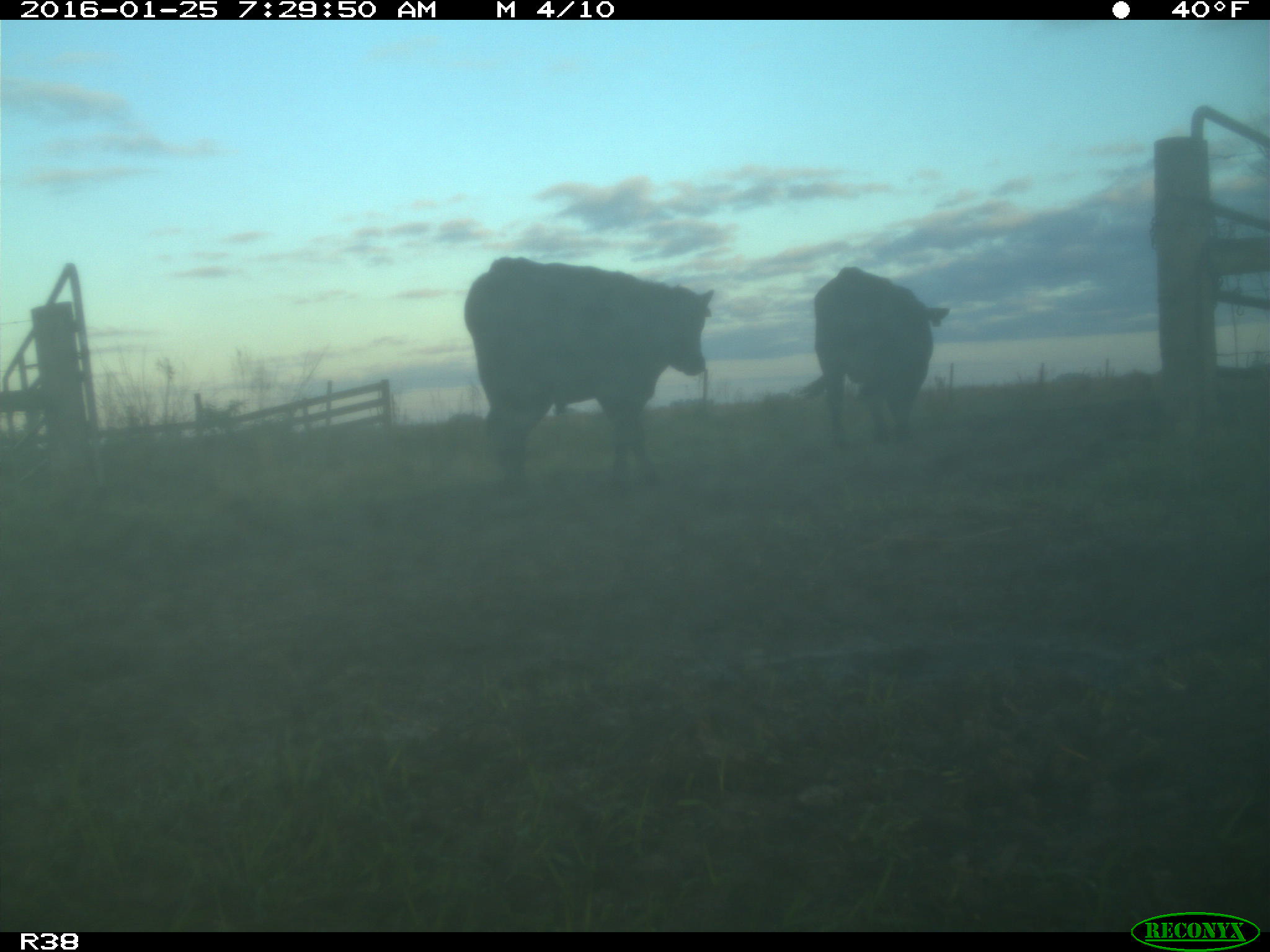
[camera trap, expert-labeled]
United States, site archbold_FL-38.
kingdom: Animalia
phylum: Chordata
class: Mammalia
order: Artiodactyla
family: Bovidae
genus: Bos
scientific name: Bos taurus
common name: domestic cow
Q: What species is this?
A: Bos taurus (domestic cow).